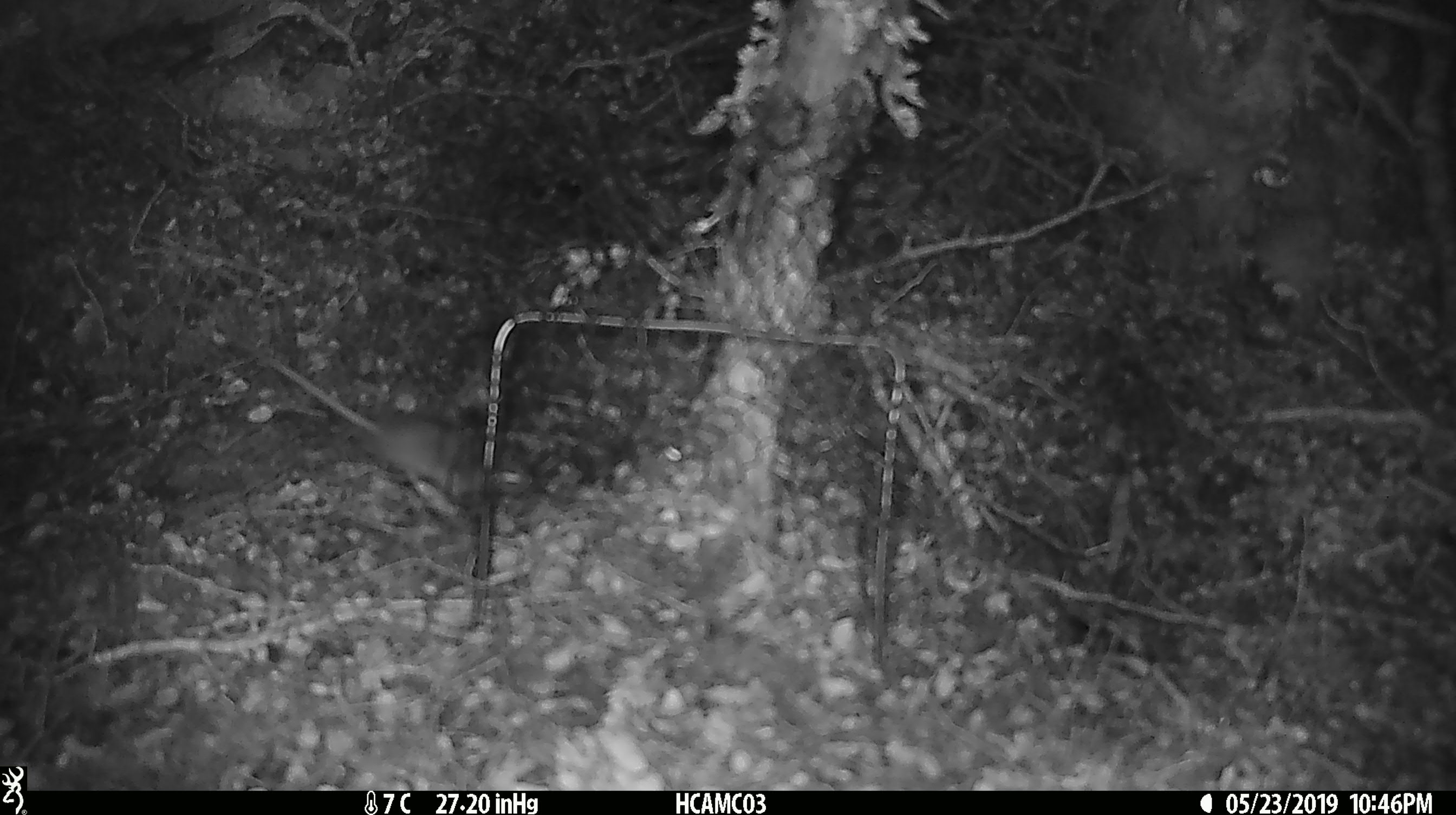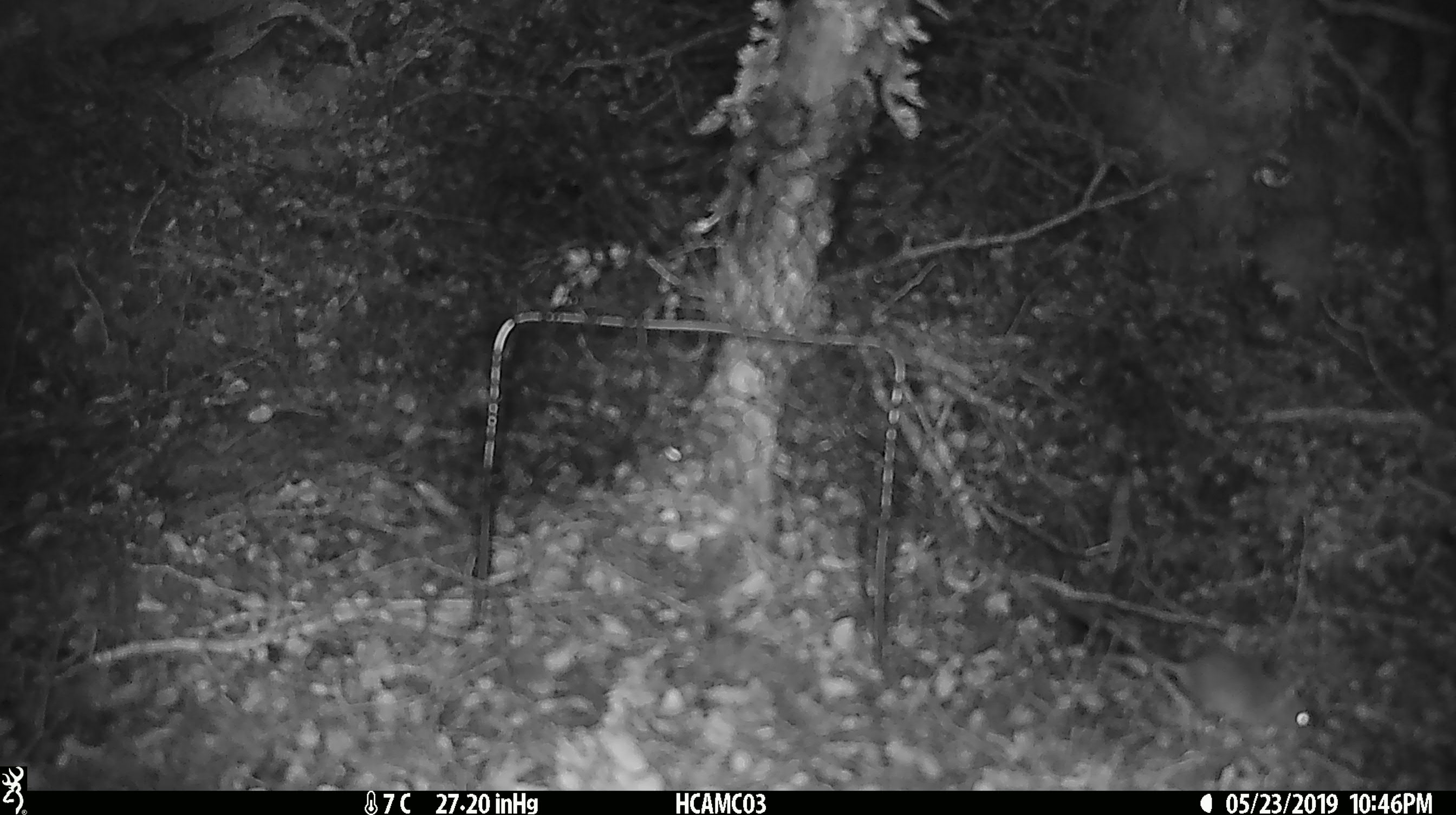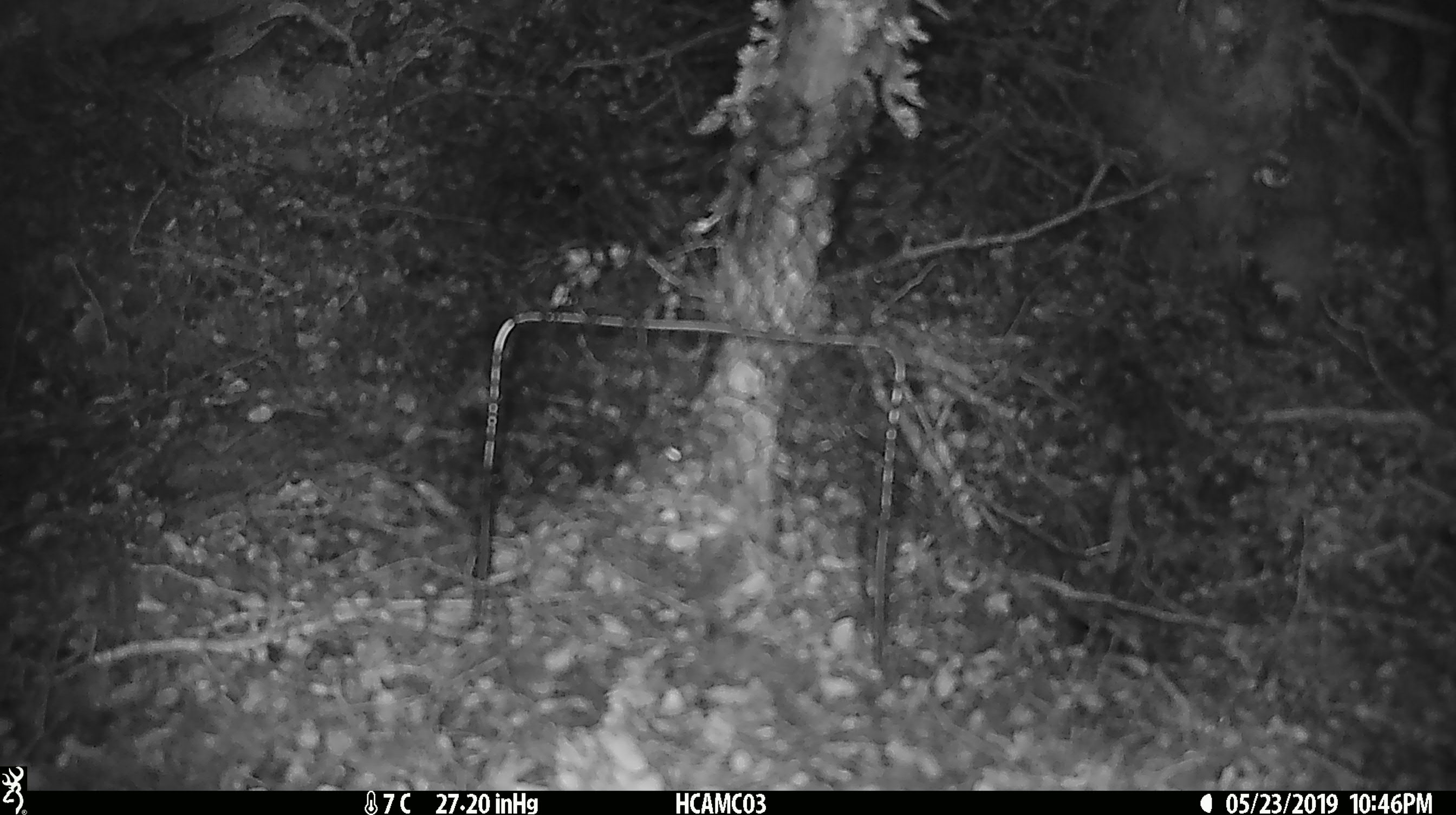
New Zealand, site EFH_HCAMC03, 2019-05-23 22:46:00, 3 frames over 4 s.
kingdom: Animalia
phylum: Chordata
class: Mammalia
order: Rodentia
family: Muridae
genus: Mus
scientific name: Mus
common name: mouse